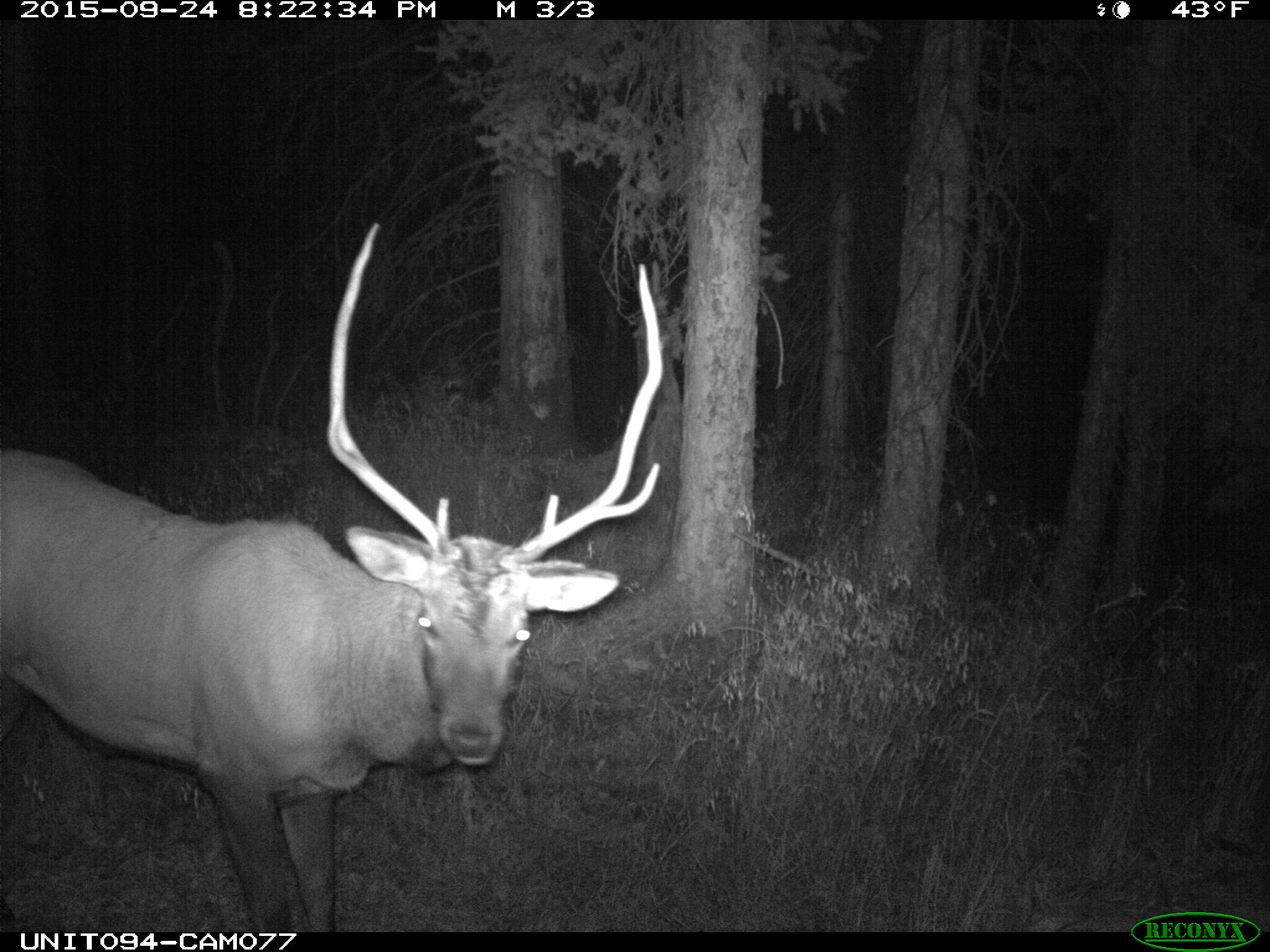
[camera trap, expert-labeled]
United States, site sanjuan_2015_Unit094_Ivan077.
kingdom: Animalia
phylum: Chordata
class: Mammalia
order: Artiodactyla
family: Cervidae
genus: Cervus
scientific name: Cervus elaphus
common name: red deer